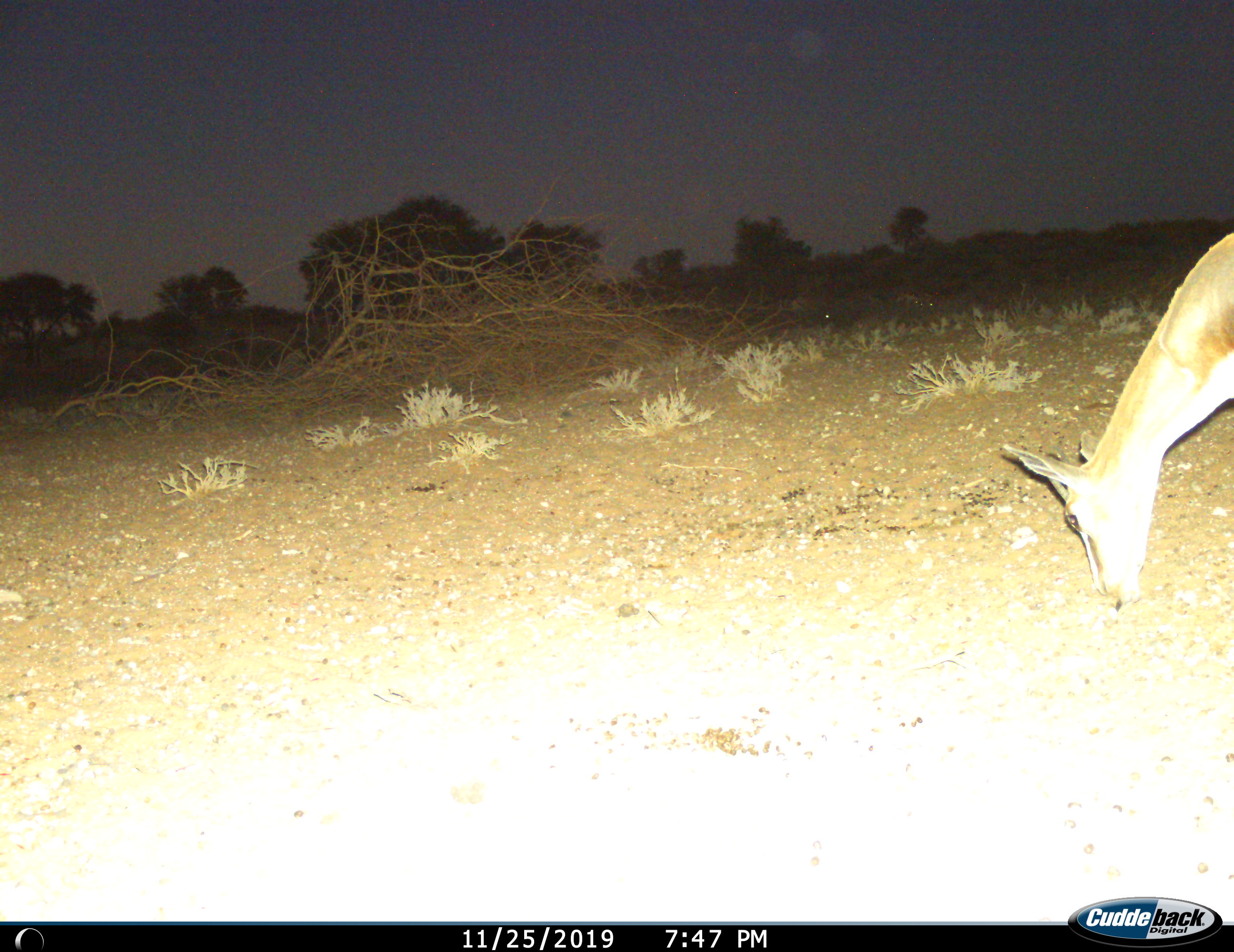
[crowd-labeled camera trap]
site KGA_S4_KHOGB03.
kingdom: Animalia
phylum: Chordata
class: Mammalia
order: Artiodactyla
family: Bovidae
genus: Antidorcas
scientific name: Antidorcas marsupialis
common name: springbok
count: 1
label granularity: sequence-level